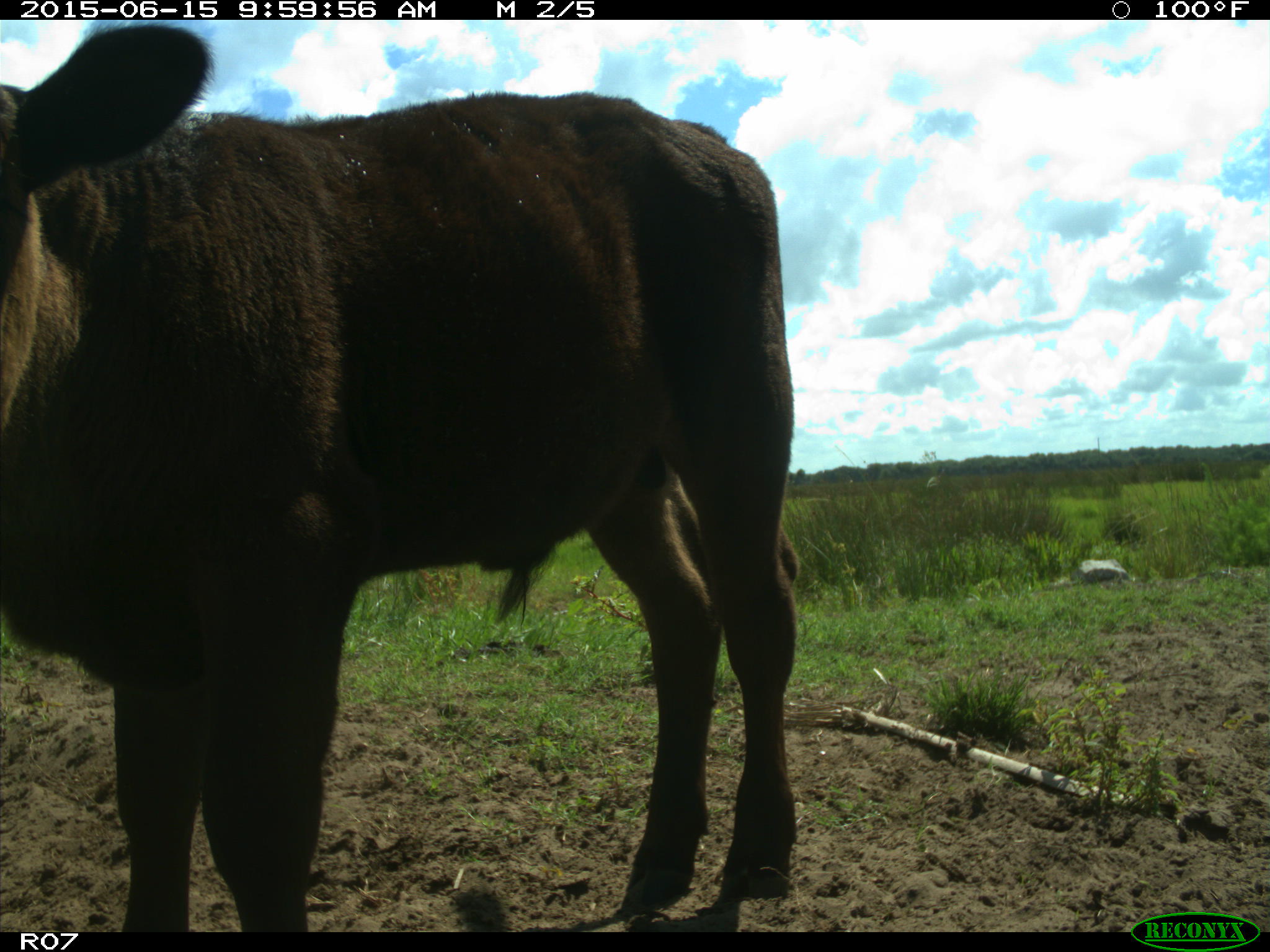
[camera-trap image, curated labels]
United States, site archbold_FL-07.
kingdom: Animalia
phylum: Chordata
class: Mammalia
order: Artiodactyla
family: Bovidae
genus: Bos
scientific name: Bos taurus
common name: domestic cow